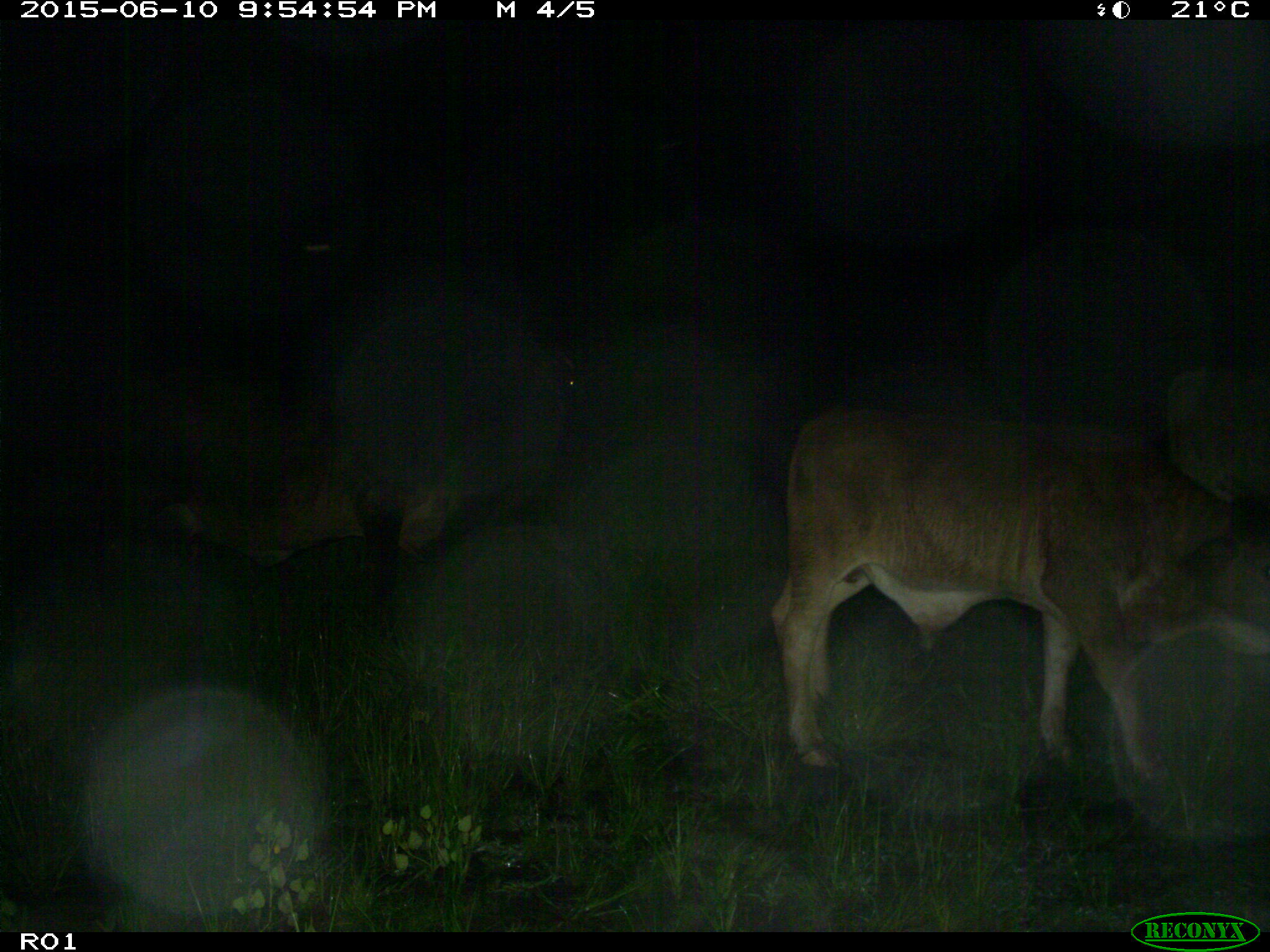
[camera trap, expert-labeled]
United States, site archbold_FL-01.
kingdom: Animalia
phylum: Chordata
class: Mammalia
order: Artiodactyla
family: Bovidae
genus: Bos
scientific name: Bos taurus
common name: domestic cow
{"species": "Bos taurus (domestic cow)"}